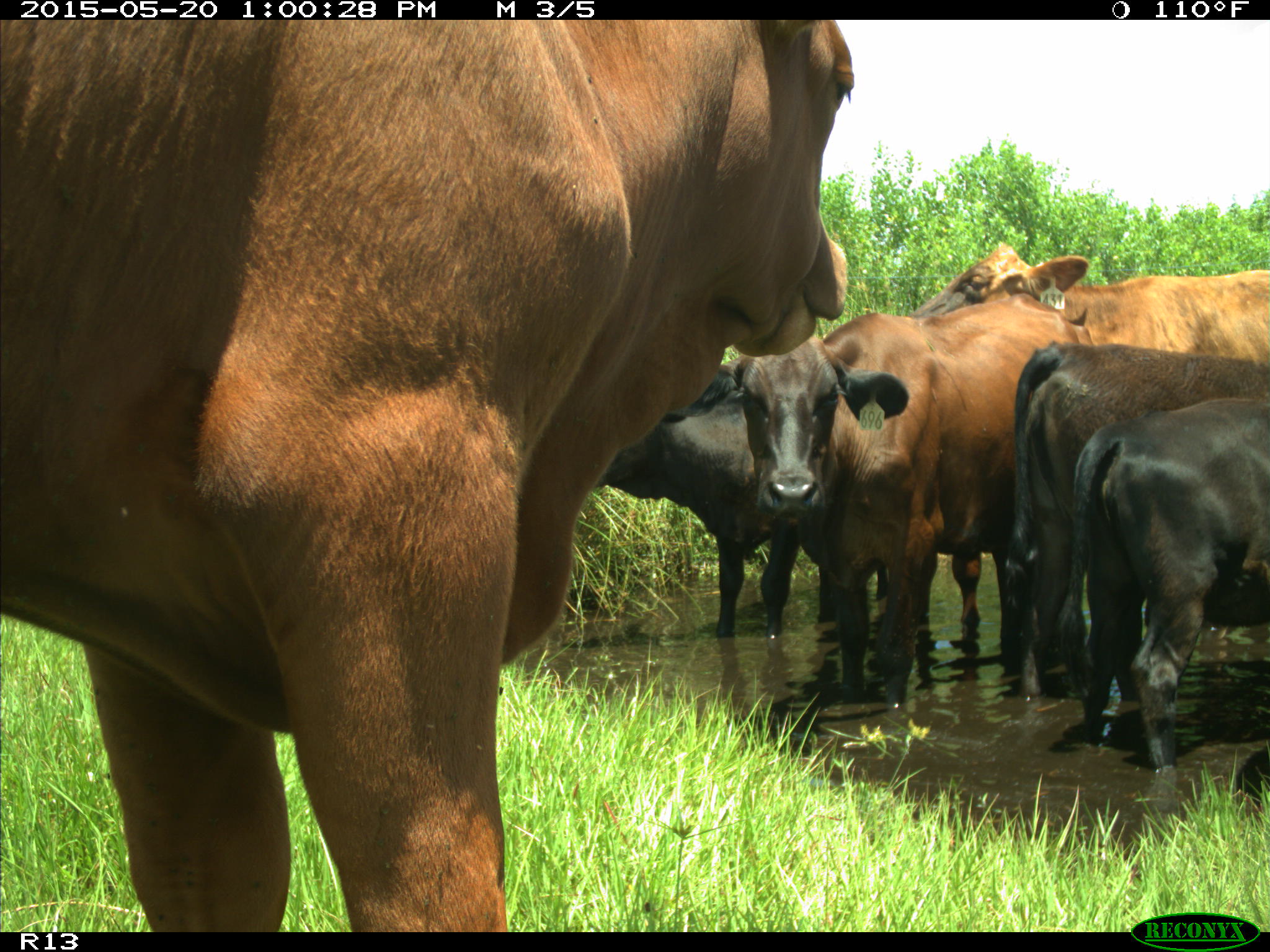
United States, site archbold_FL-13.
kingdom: Animalia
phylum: Chordata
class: Mammalia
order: Artiodactyla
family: Bovidae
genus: Bos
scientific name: Bos taurus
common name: domestic cow